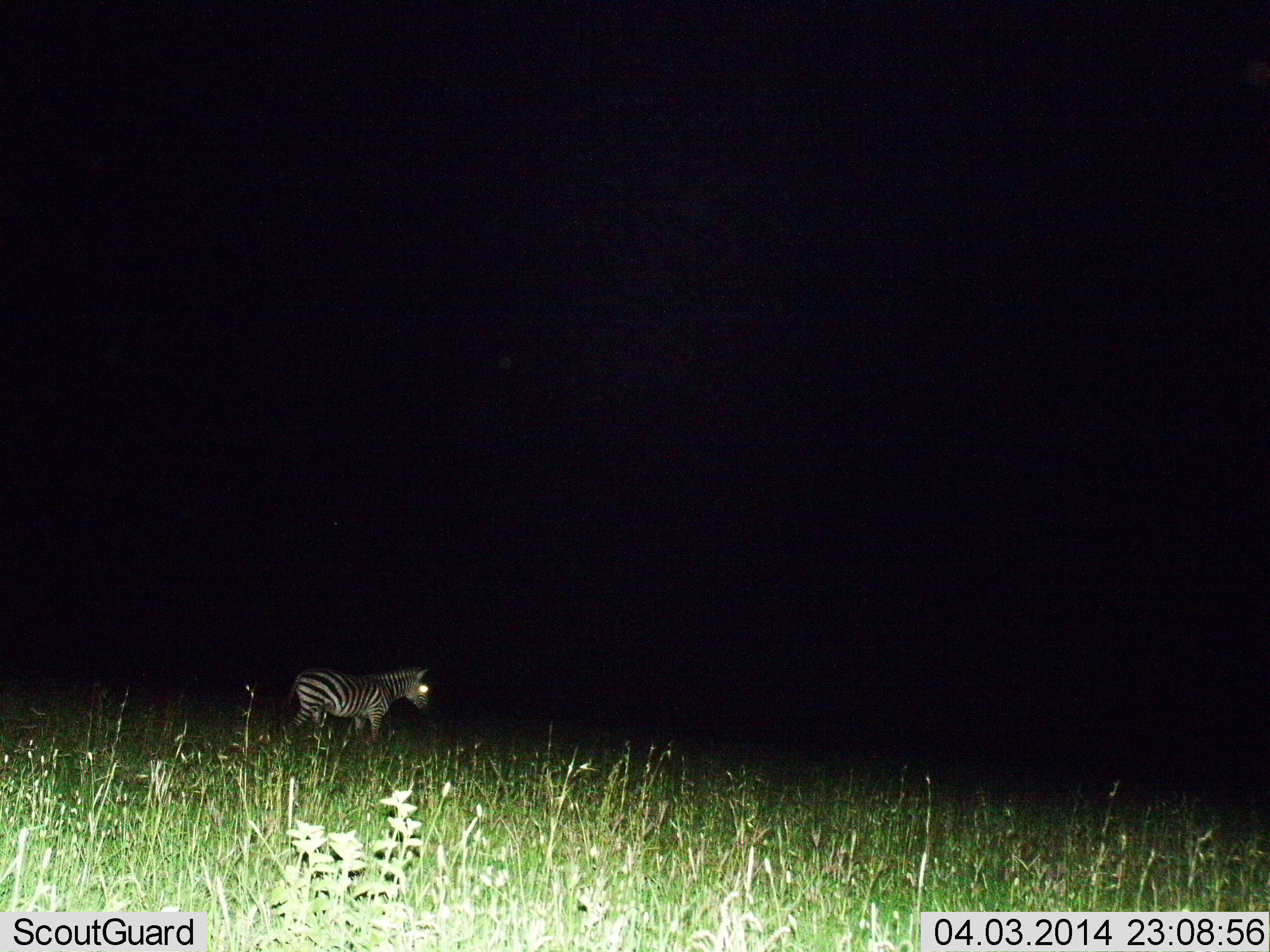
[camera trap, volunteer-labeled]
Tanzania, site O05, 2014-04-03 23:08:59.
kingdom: Animalia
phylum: Chordata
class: Mammalia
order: Perissodactyla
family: Equidae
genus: Equus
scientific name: Equus quagga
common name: plains zebra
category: zebra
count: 1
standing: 56%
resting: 3%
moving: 46%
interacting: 0%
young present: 1%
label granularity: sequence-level